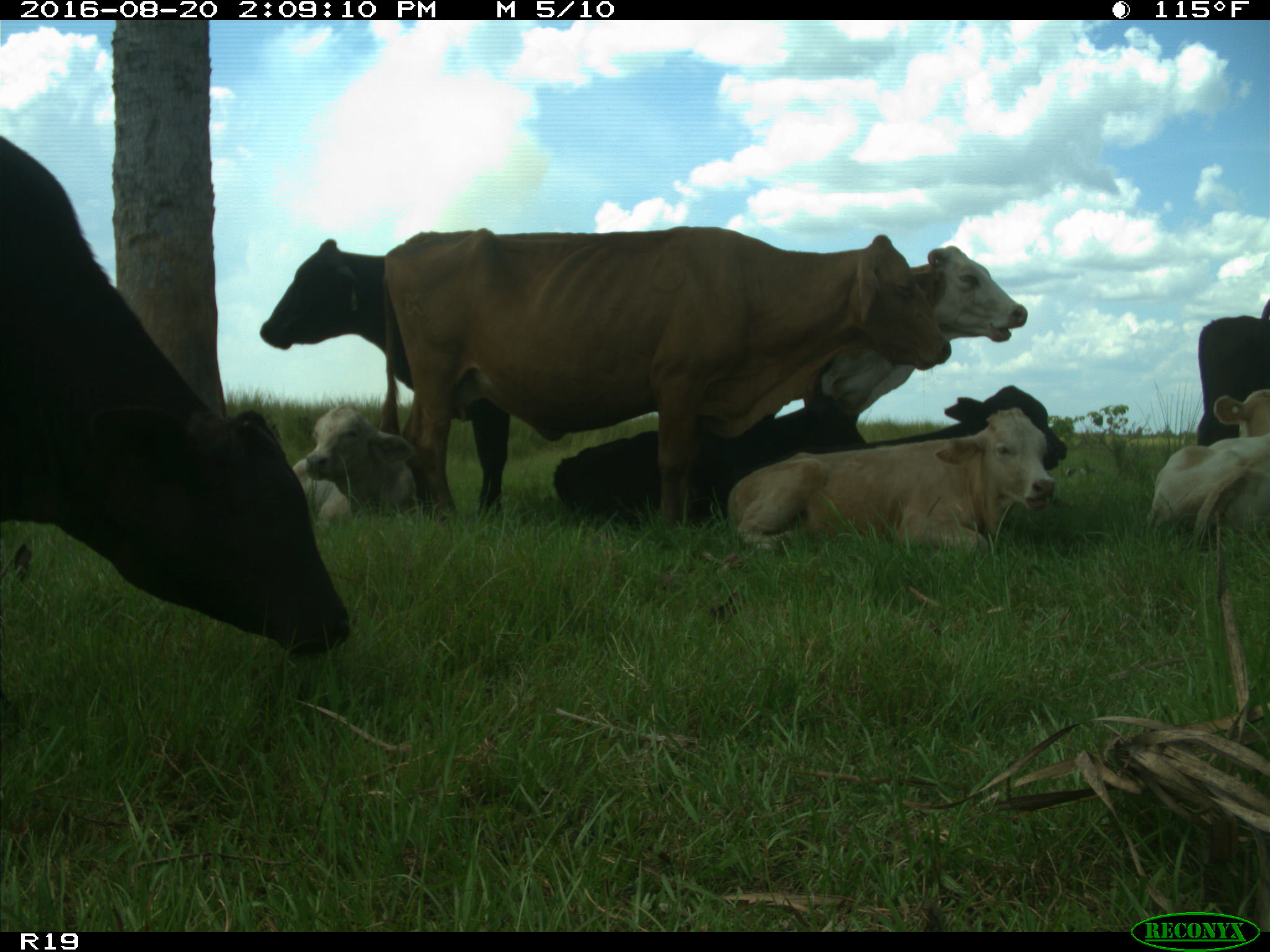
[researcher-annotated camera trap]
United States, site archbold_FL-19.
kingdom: Animalia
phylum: Chordata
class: Mammalia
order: Artiodactyla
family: Bovidae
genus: Bos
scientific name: Bos taurus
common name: domestic cow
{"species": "Bos taurus (domestic cow)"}